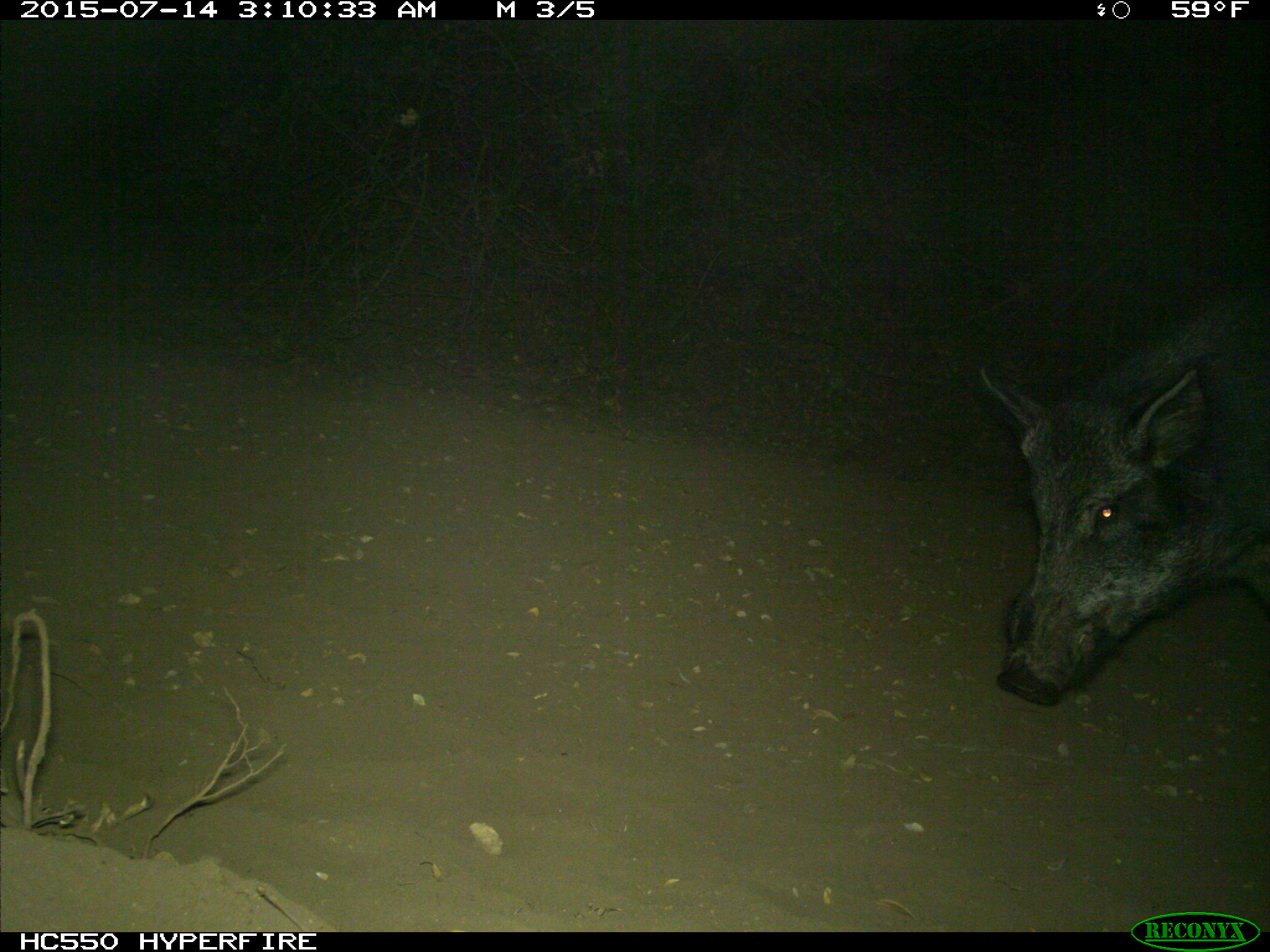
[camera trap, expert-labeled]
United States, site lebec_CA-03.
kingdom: Animalia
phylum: Chordata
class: Mammalia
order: Artiodactyla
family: Suidae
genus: Sus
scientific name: Sus scrofa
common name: wild boar